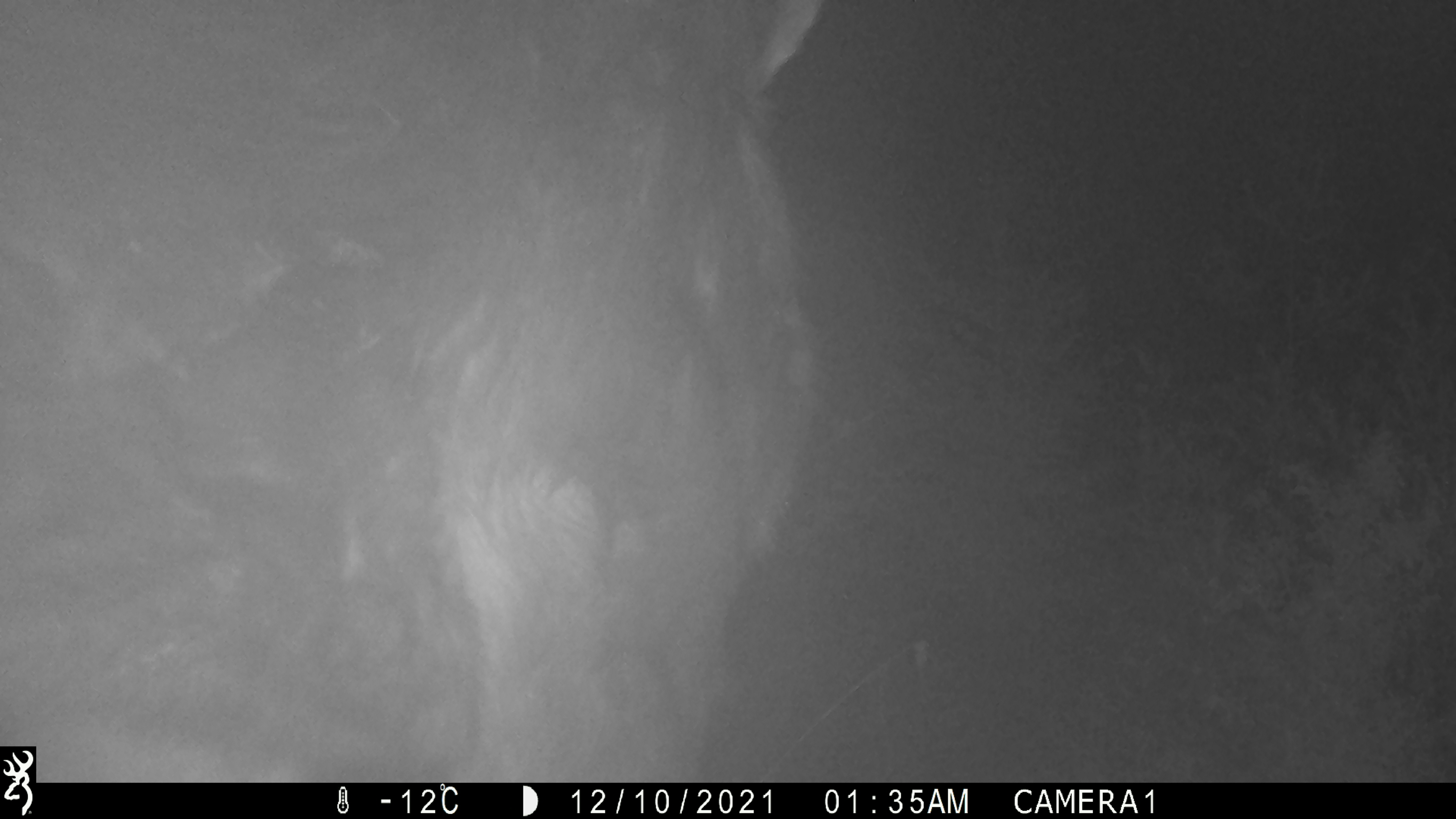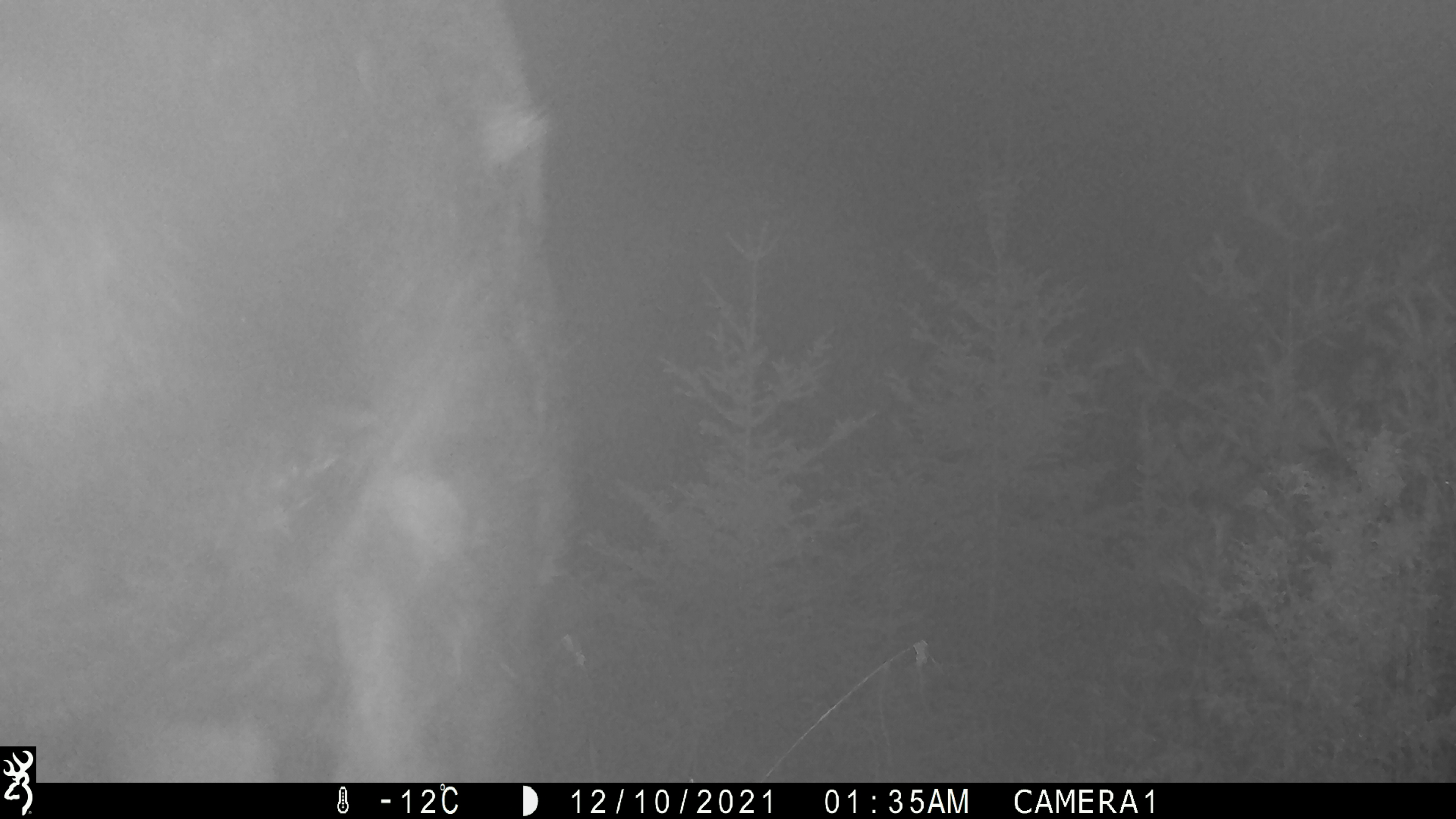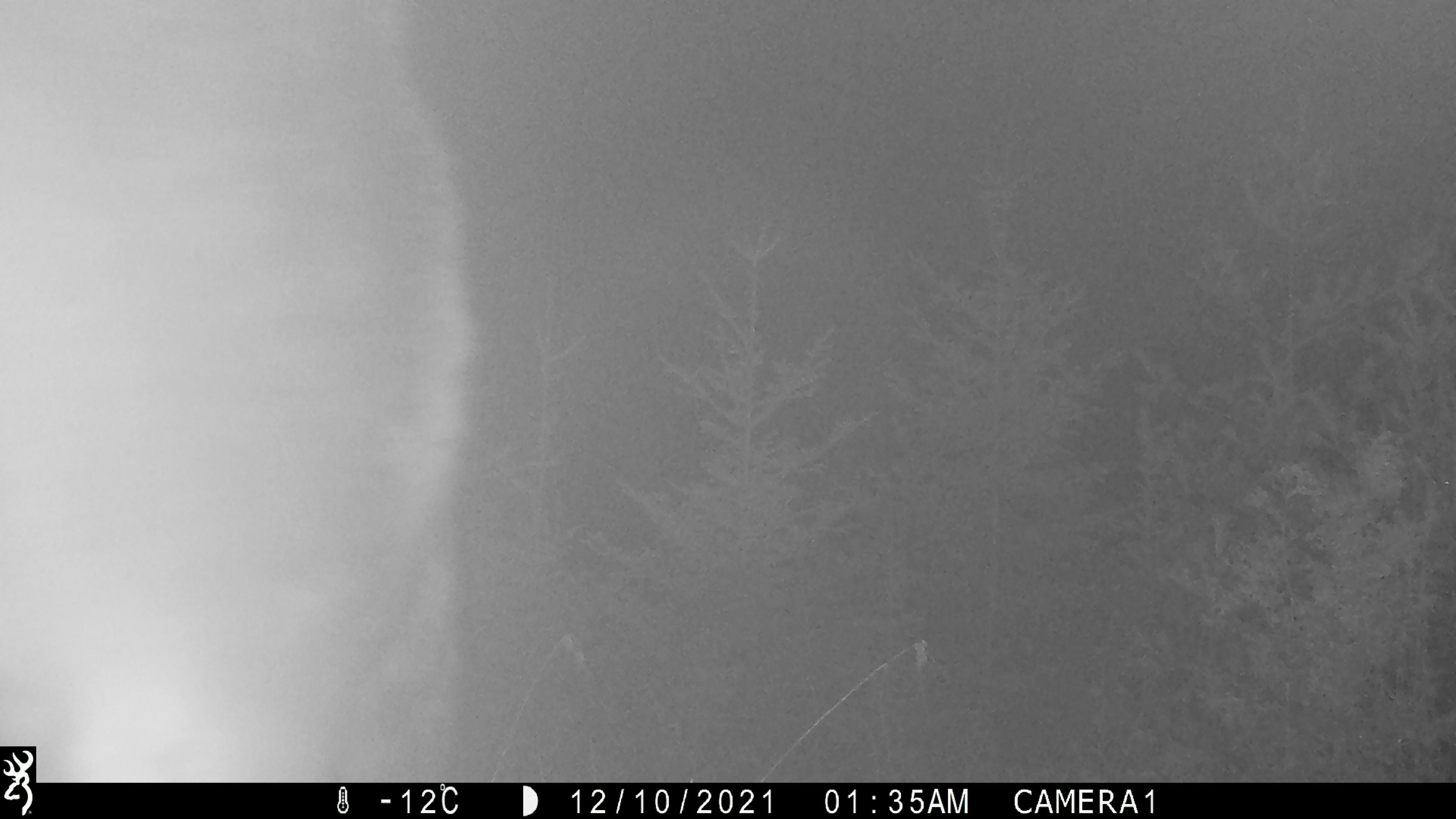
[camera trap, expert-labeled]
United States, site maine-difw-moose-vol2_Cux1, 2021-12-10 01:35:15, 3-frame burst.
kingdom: Animalia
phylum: Chordata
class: Mammalia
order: Artiodactyla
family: Cervidae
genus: Alces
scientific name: Alces alces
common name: moose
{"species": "moose (Alces alces)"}